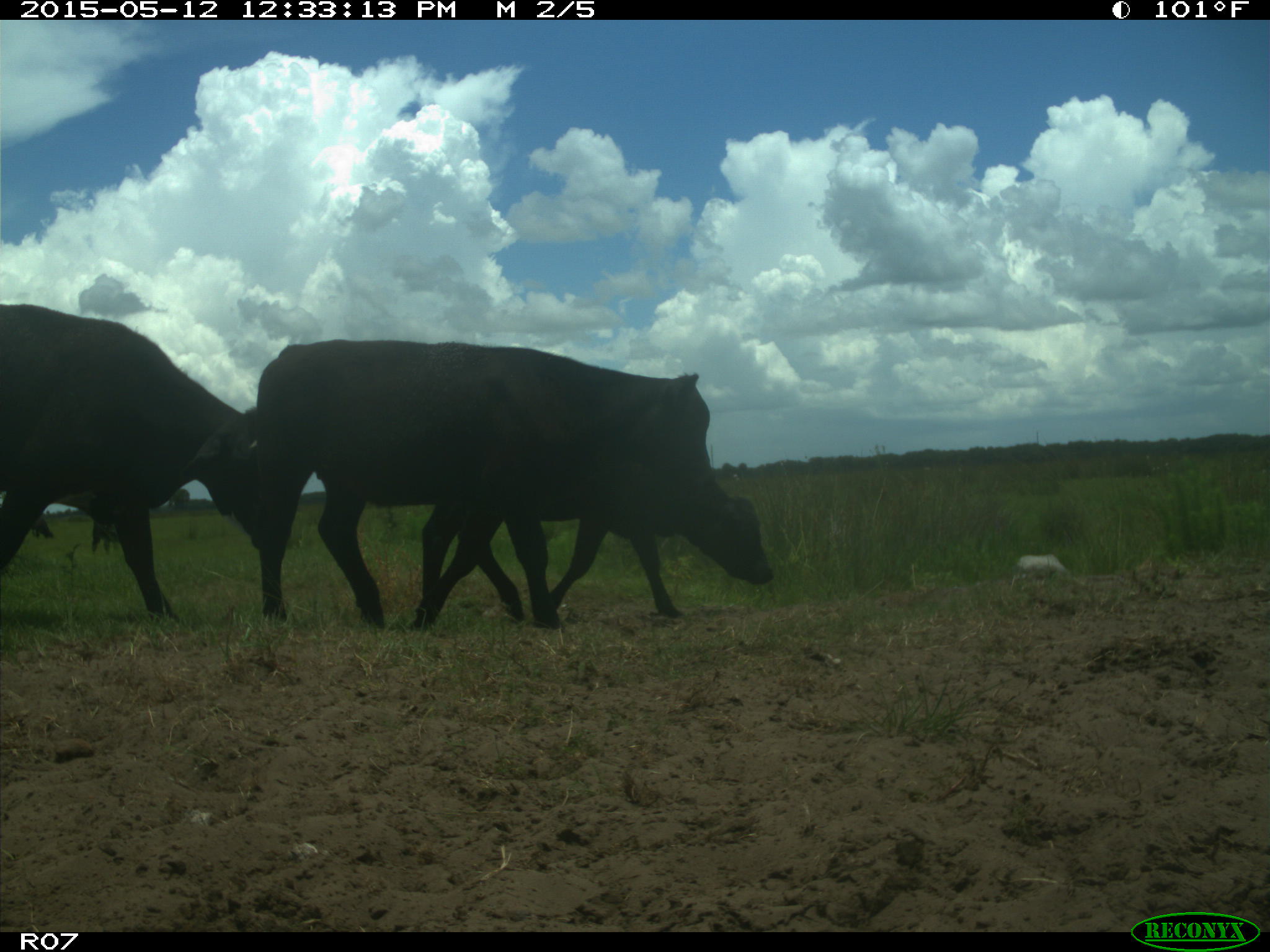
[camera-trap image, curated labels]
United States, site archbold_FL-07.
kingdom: Animalia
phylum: Chordata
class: Mammalia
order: Artiodactyla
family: Bovidae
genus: Bos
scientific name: Bos taurus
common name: domestic cow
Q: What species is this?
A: Bos taurus (domestic cow).